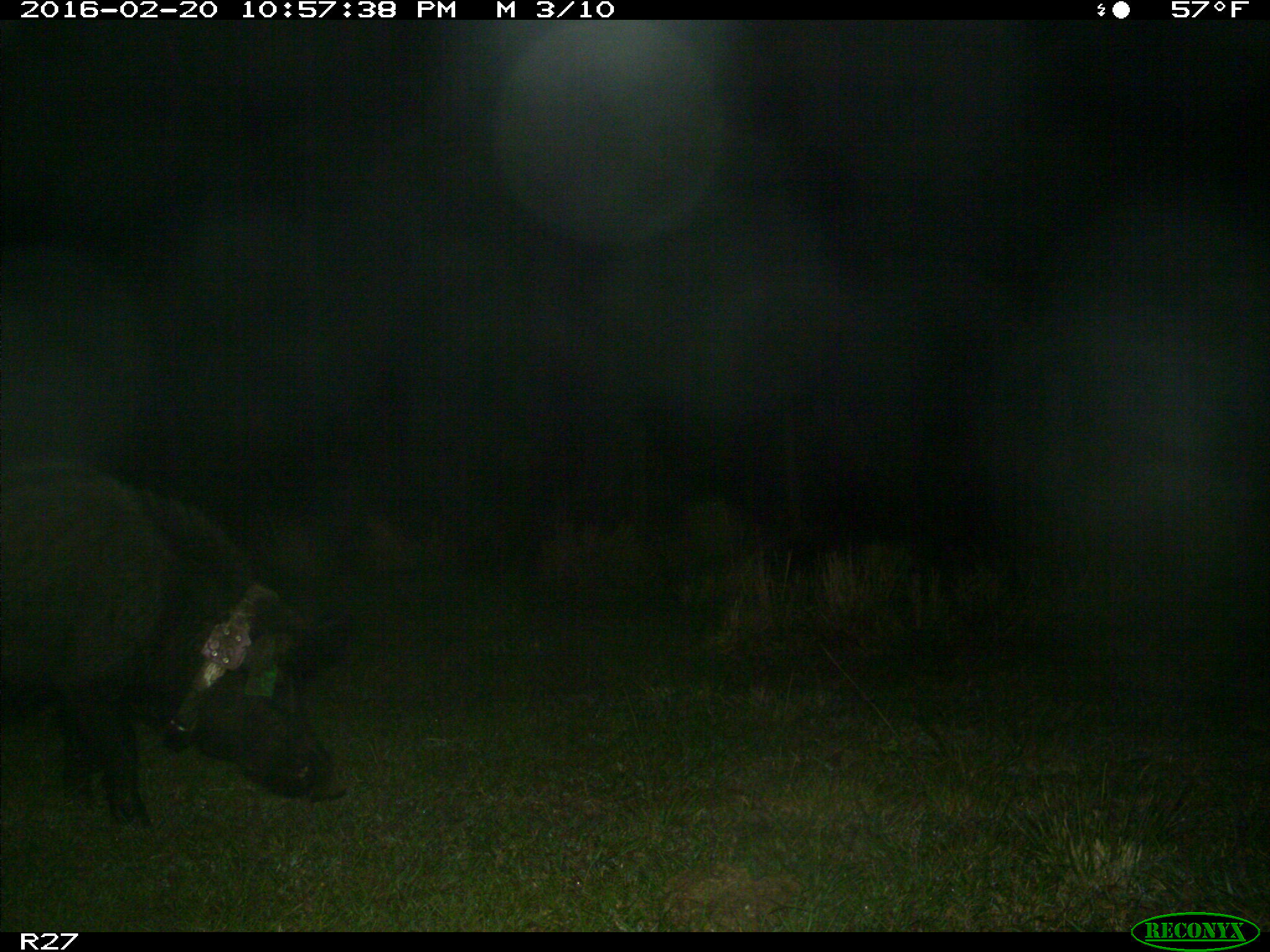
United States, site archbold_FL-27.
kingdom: Animalia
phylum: Chordata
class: Mammalia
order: Artiodactyla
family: Suidae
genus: Sus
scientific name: Sus scrofa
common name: wild boar